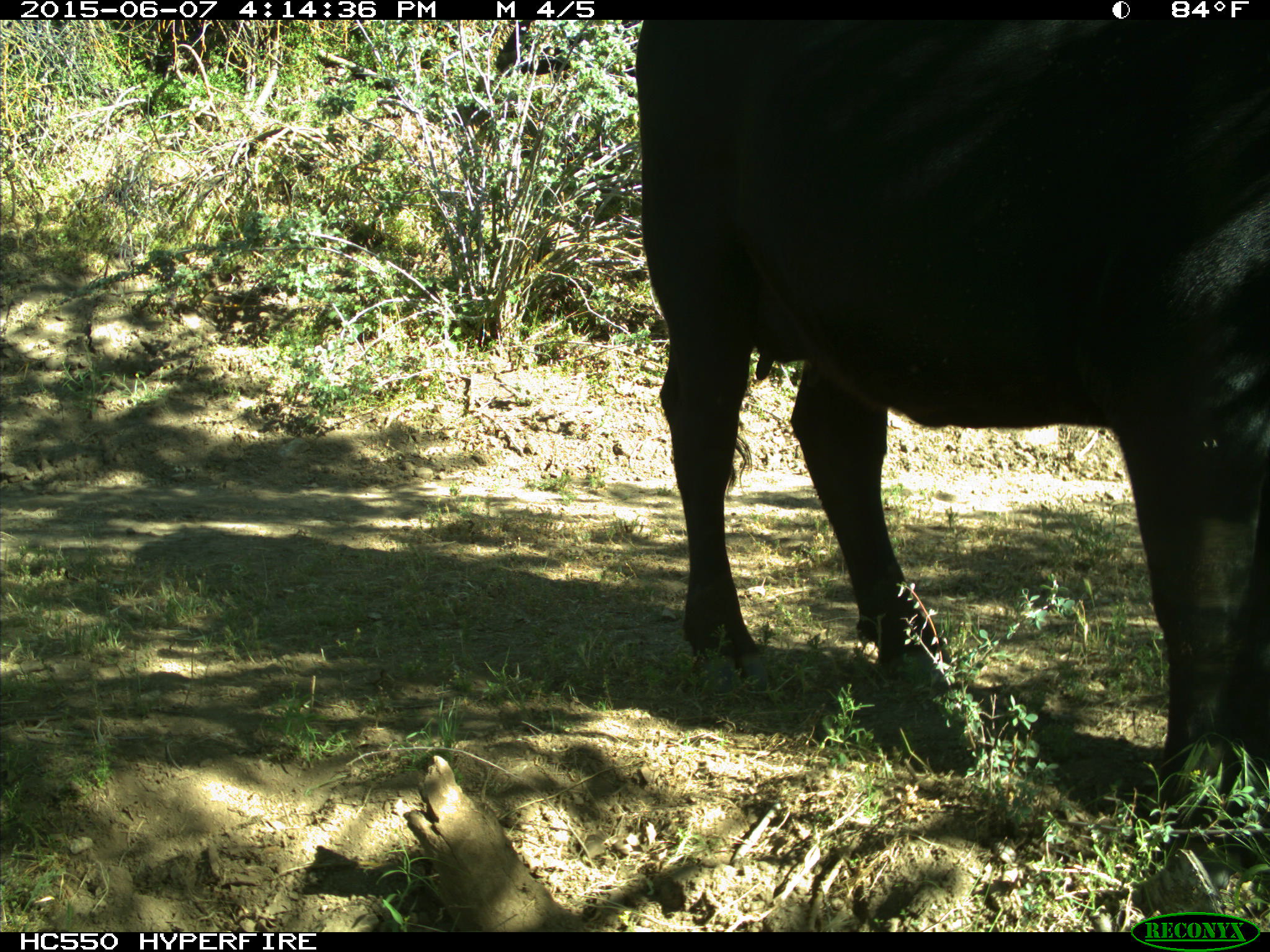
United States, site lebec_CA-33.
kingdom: Animalia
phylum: Chordata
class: Mammalia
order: Artiodactyla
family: Bovidae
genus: Bos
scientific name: Bos taurus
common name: domestic cow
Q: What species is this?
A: Bos taurus (domestic cow).